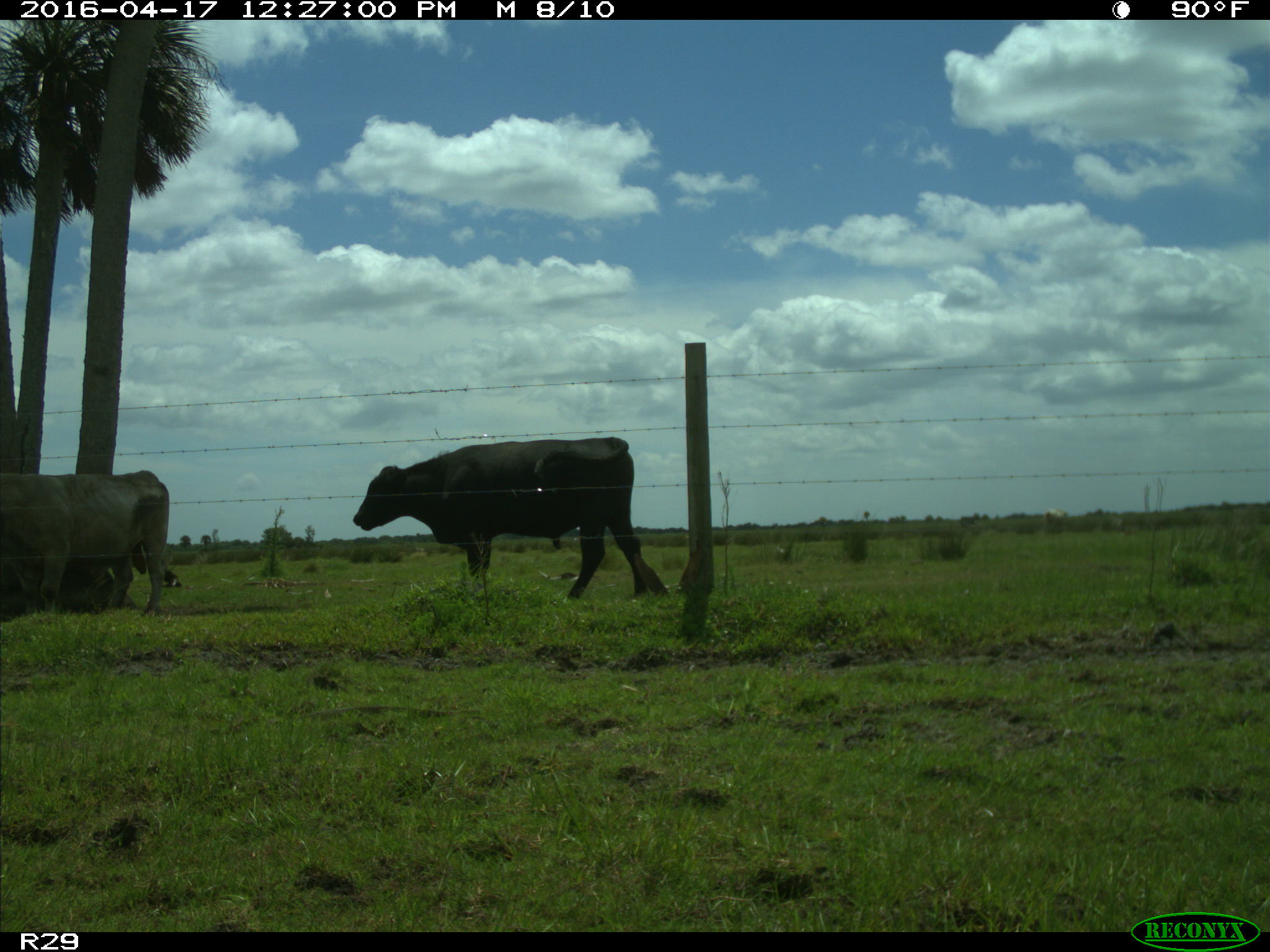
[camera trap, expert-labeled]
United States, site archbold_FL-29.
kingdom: Animalia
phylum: Chordata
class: Mammalia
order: Artiodactyla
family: Bovidae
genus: Bos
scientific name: Bos taurus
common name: domestic cow